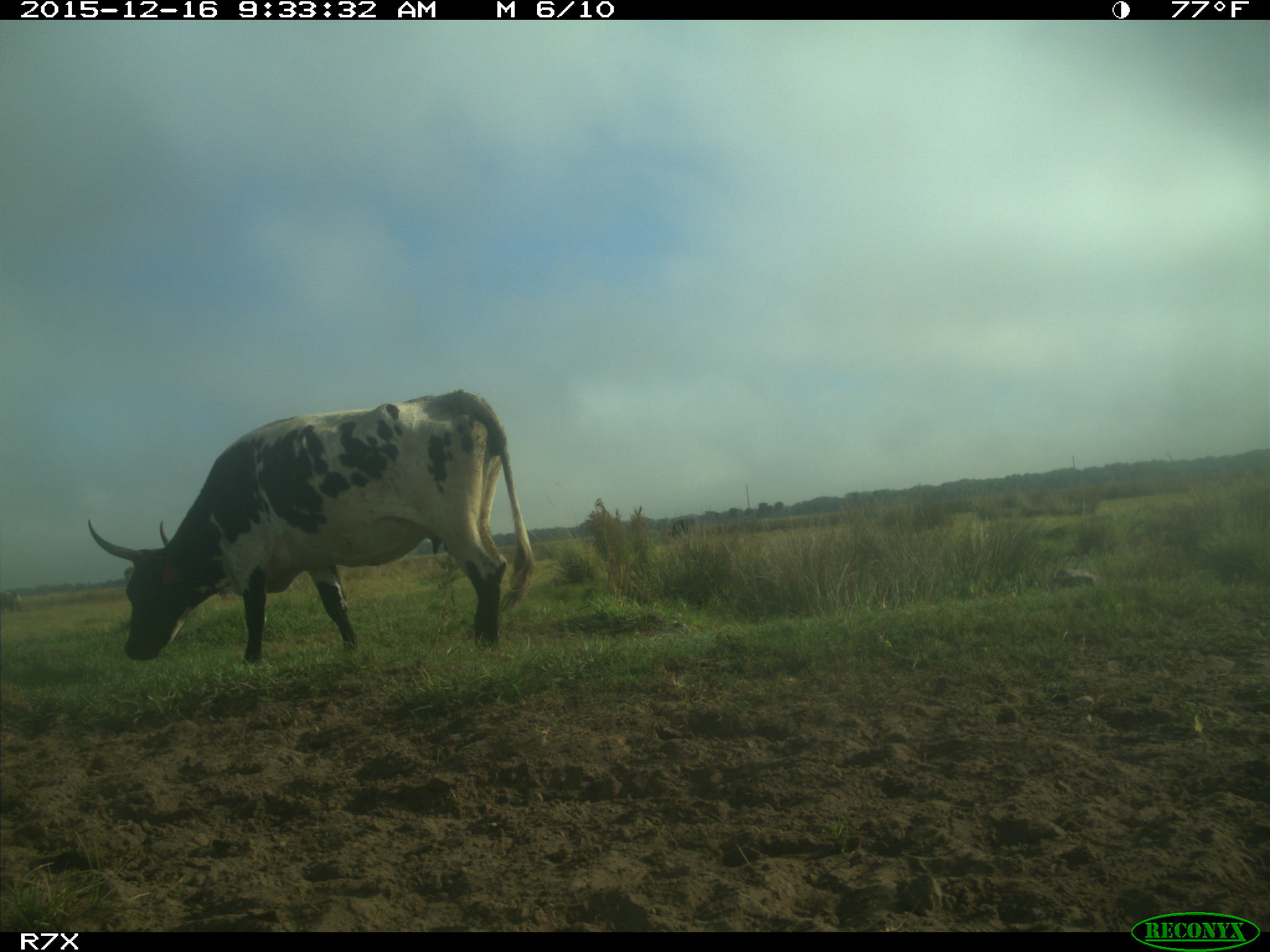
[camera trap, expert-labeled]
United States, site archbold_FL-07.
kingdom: Animalia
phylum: Chordata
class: Mammalia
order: Artiodactyla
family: Bovidae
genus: Bos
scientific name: Bos taurus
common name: domestic cow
Bos taurus (domestic cow).